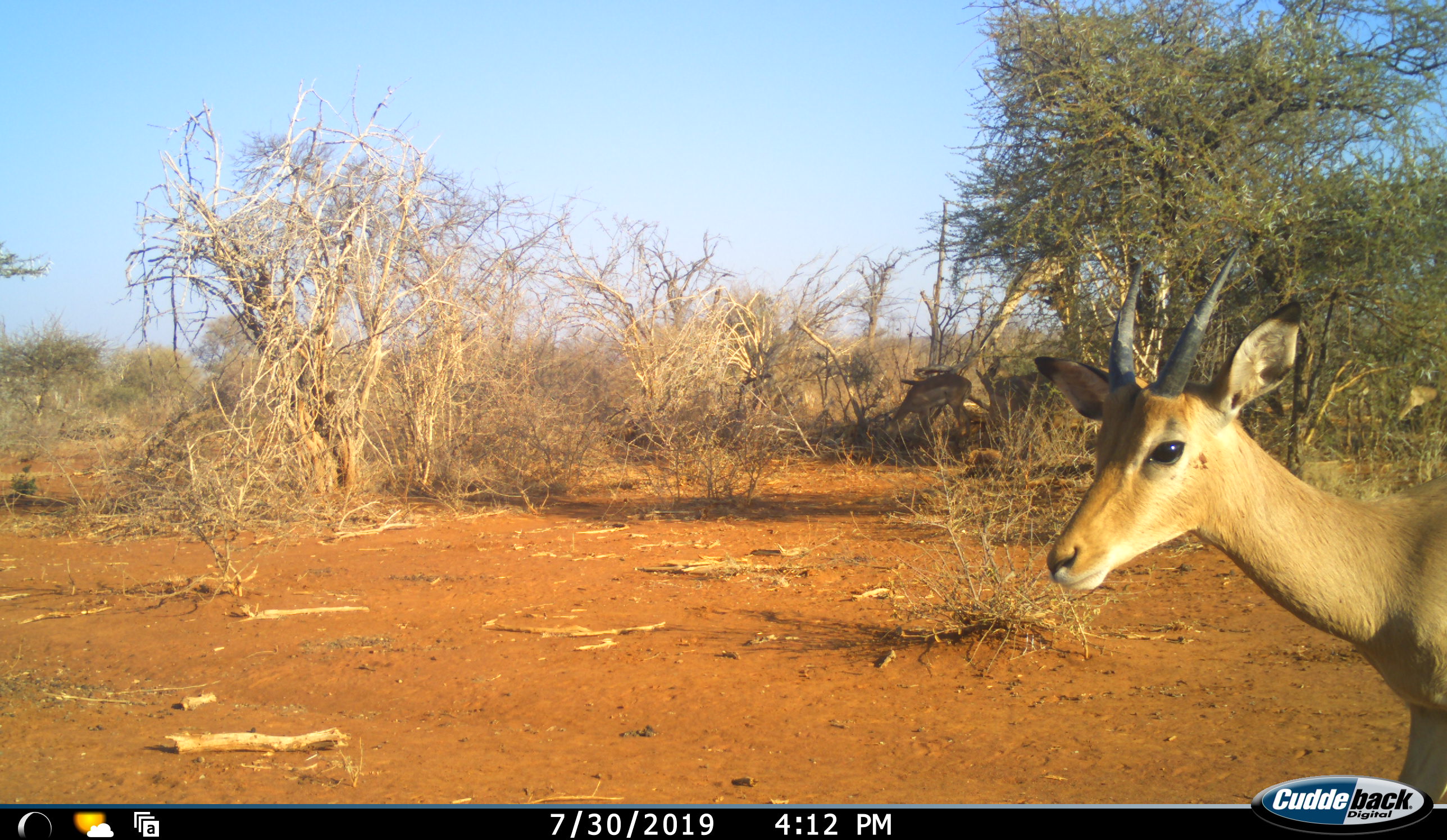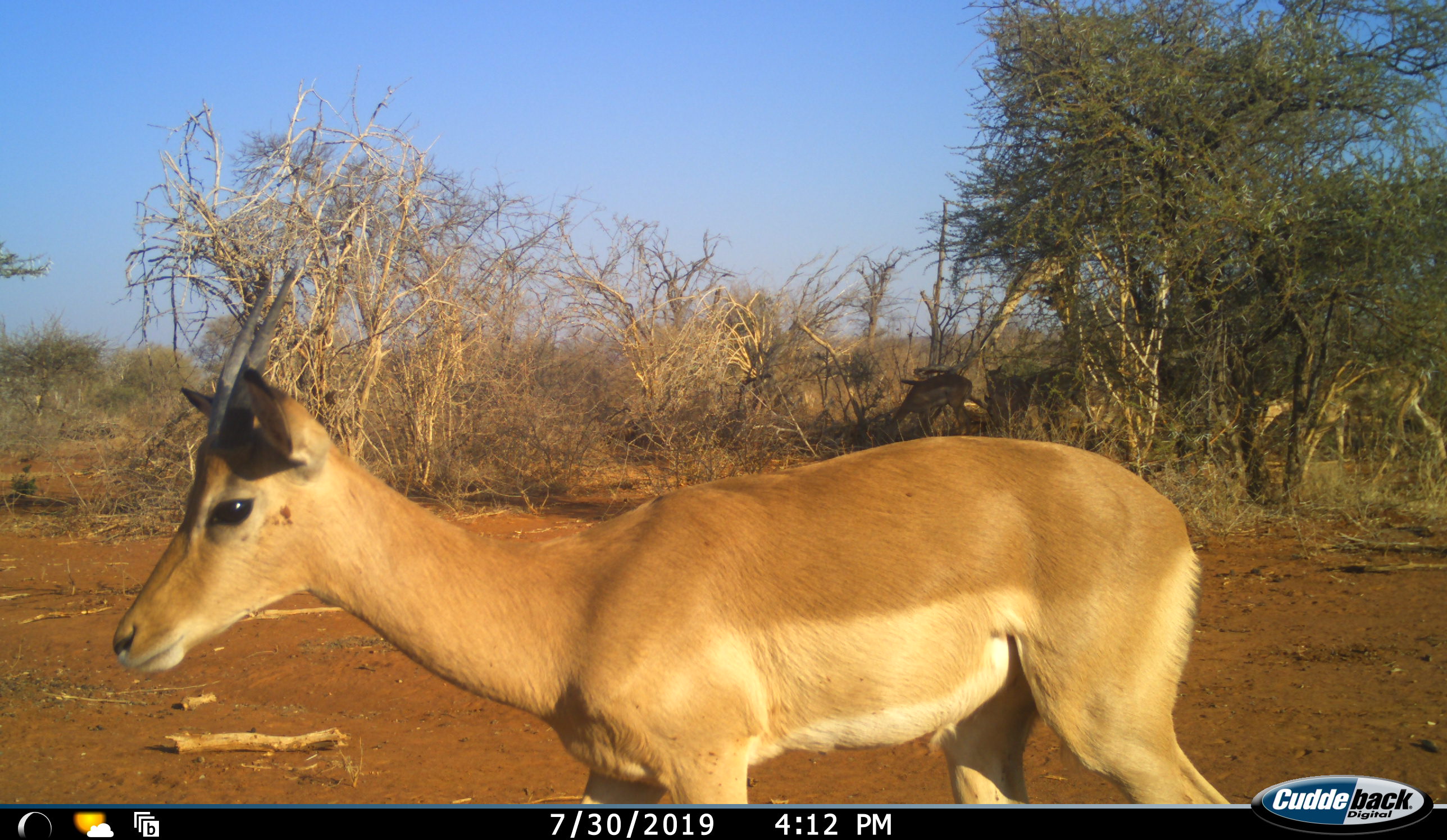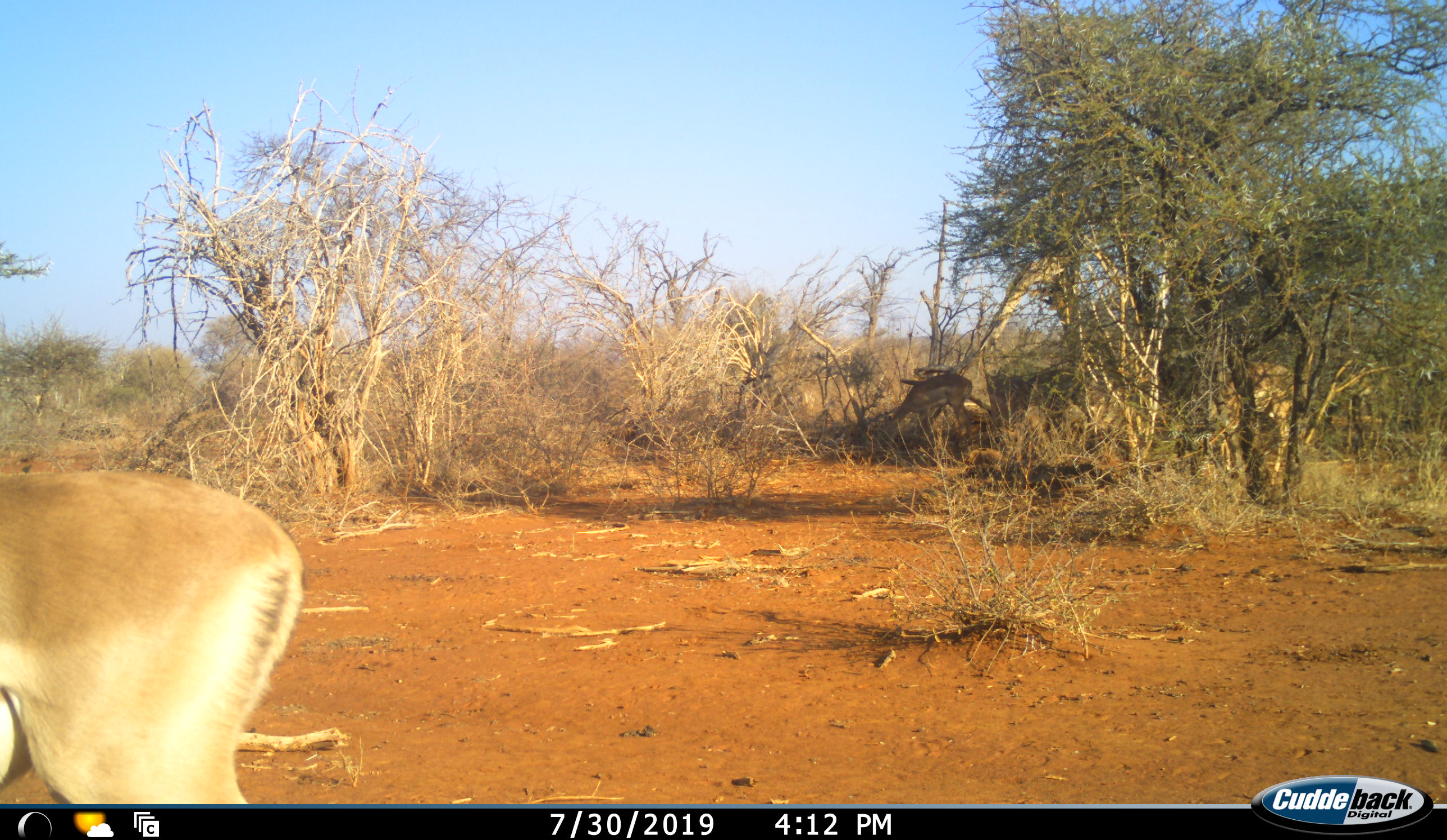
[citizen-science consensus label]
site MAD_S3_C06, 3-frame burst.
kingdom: Animalia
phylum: Chordata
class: Mammalia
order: Artiodactyla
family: Bovidae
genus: Aepyceros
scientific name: Aepyceros melampus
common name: impala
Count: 2.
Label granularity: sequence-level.